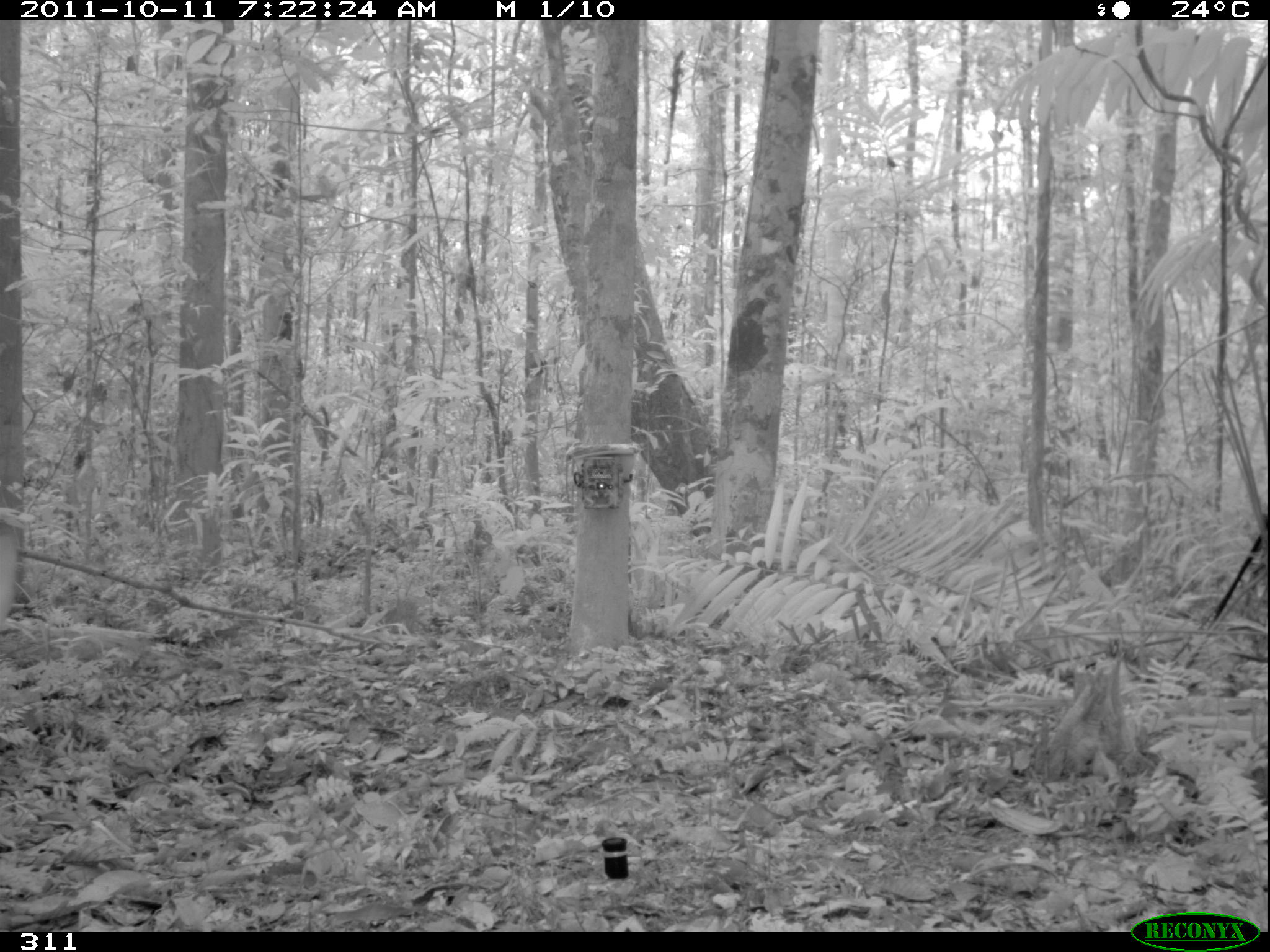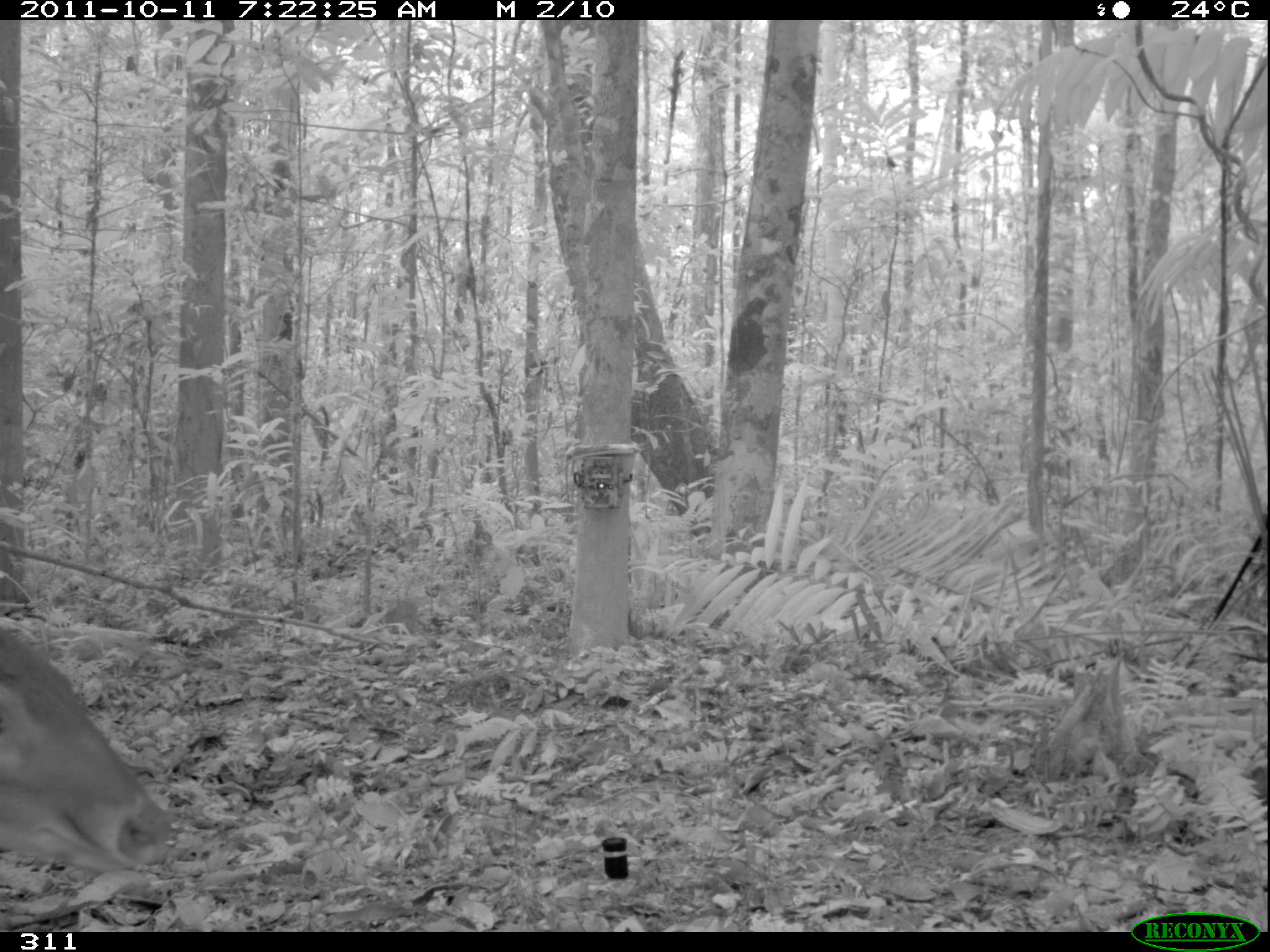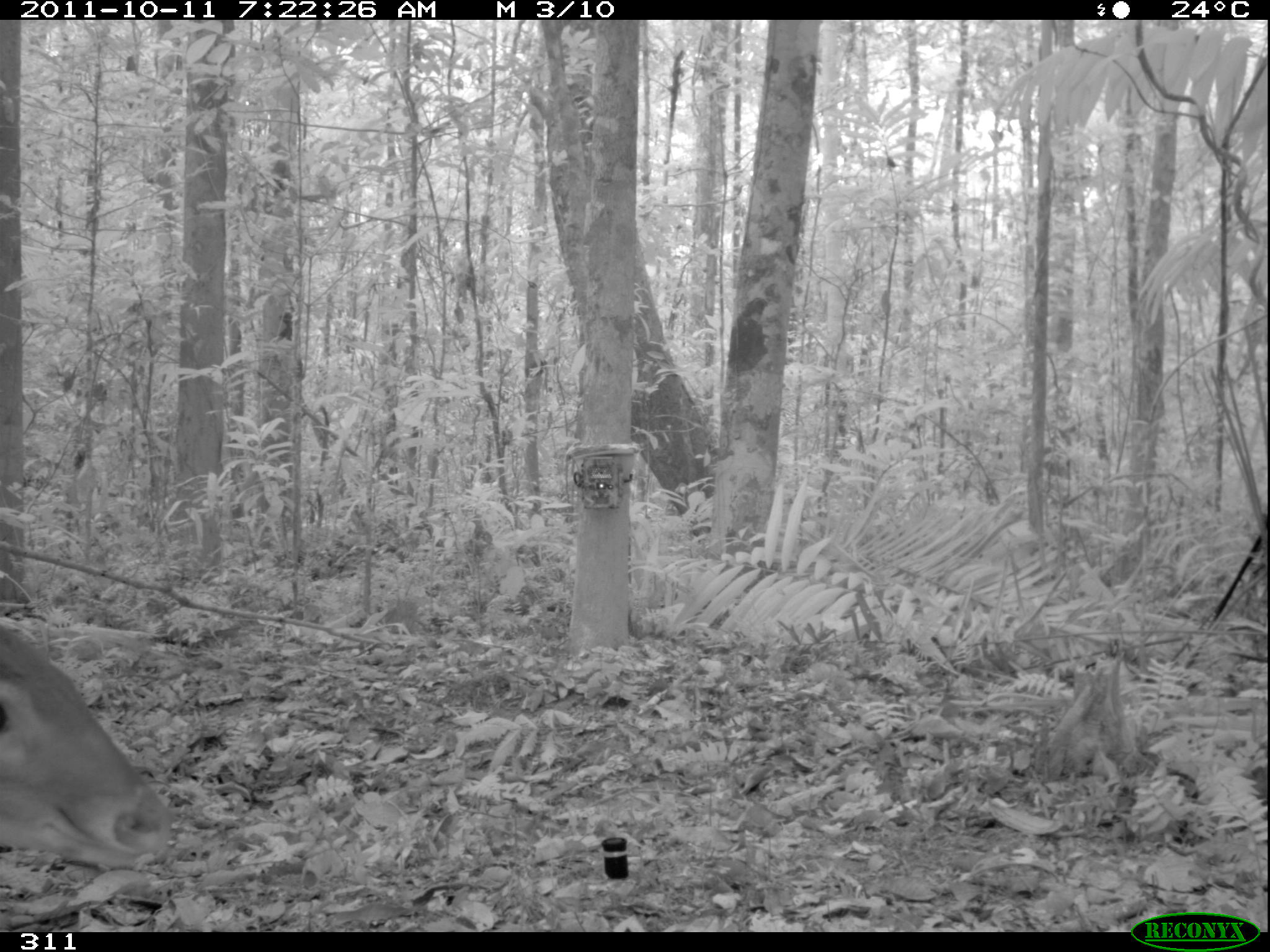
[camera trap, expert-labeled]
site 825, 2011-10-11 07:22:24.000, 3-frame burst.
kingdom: Animalia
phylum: Chordata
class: Mammalia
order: Artiodactyla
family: Cervidae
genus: Mazama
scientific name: Mazama americana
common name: red brocket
Mazama americana (red brocket).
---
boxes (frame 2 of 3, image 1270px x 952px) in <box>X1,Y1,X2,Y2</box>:
mazama americana: <box>0,629,171,873</box>